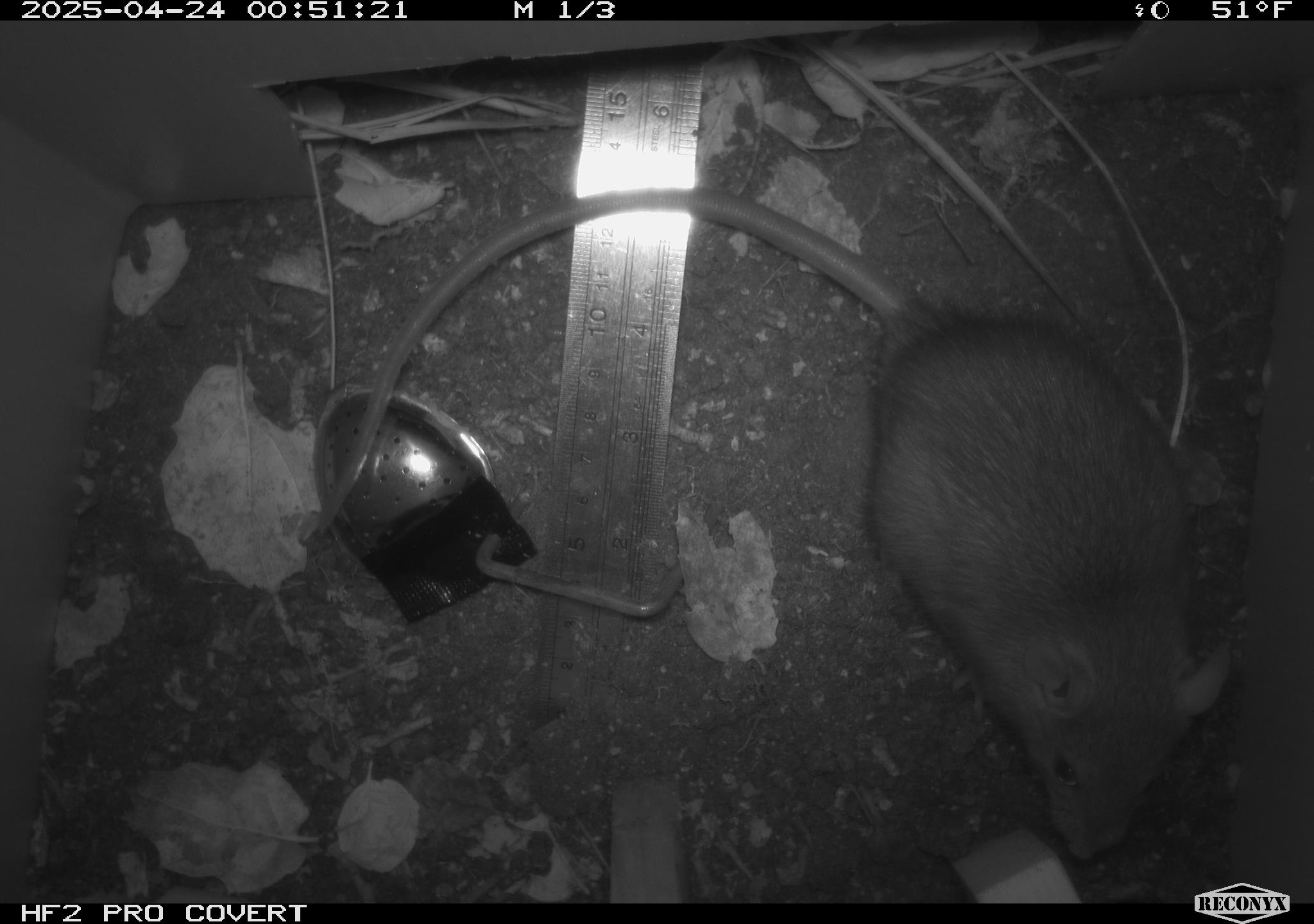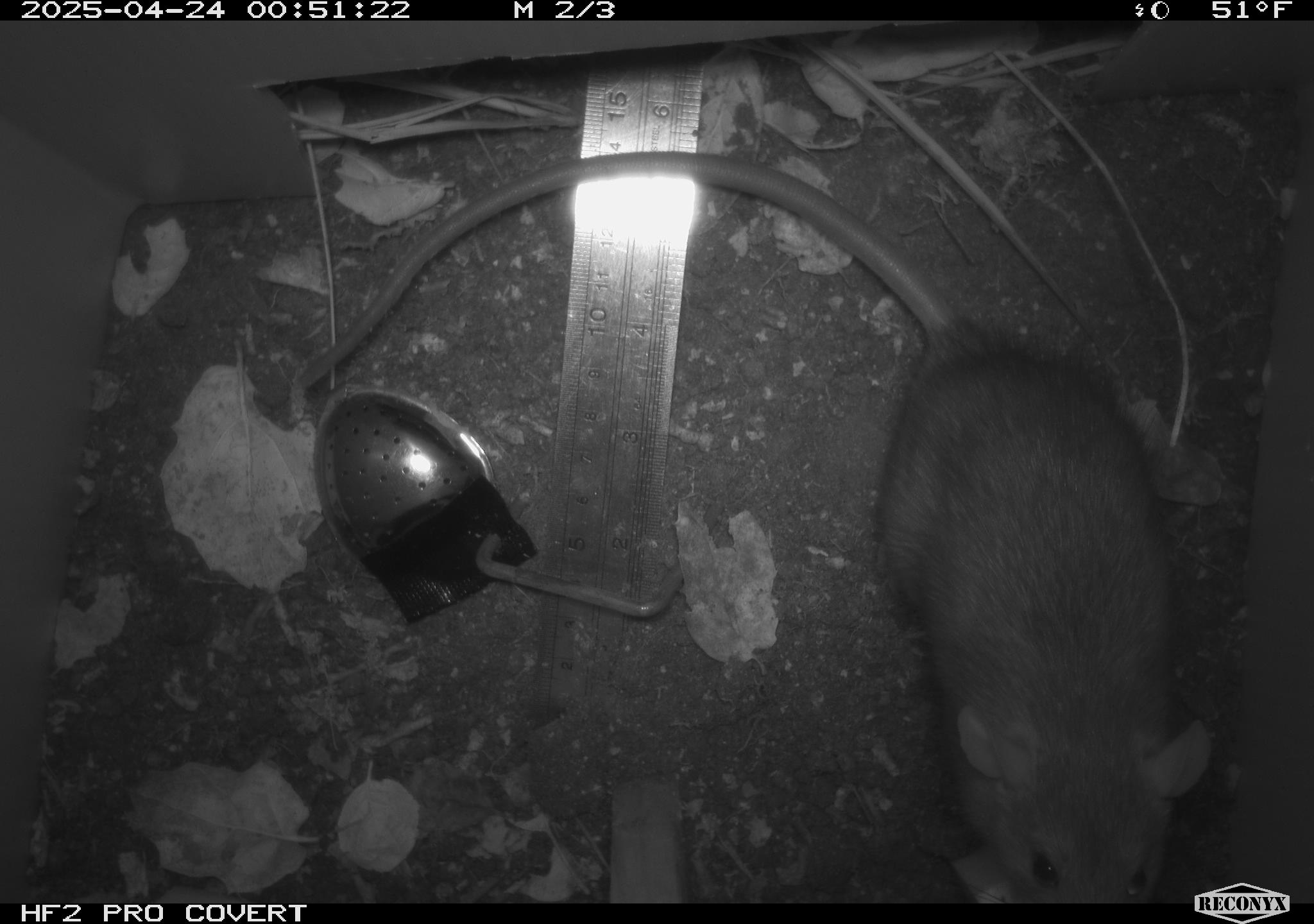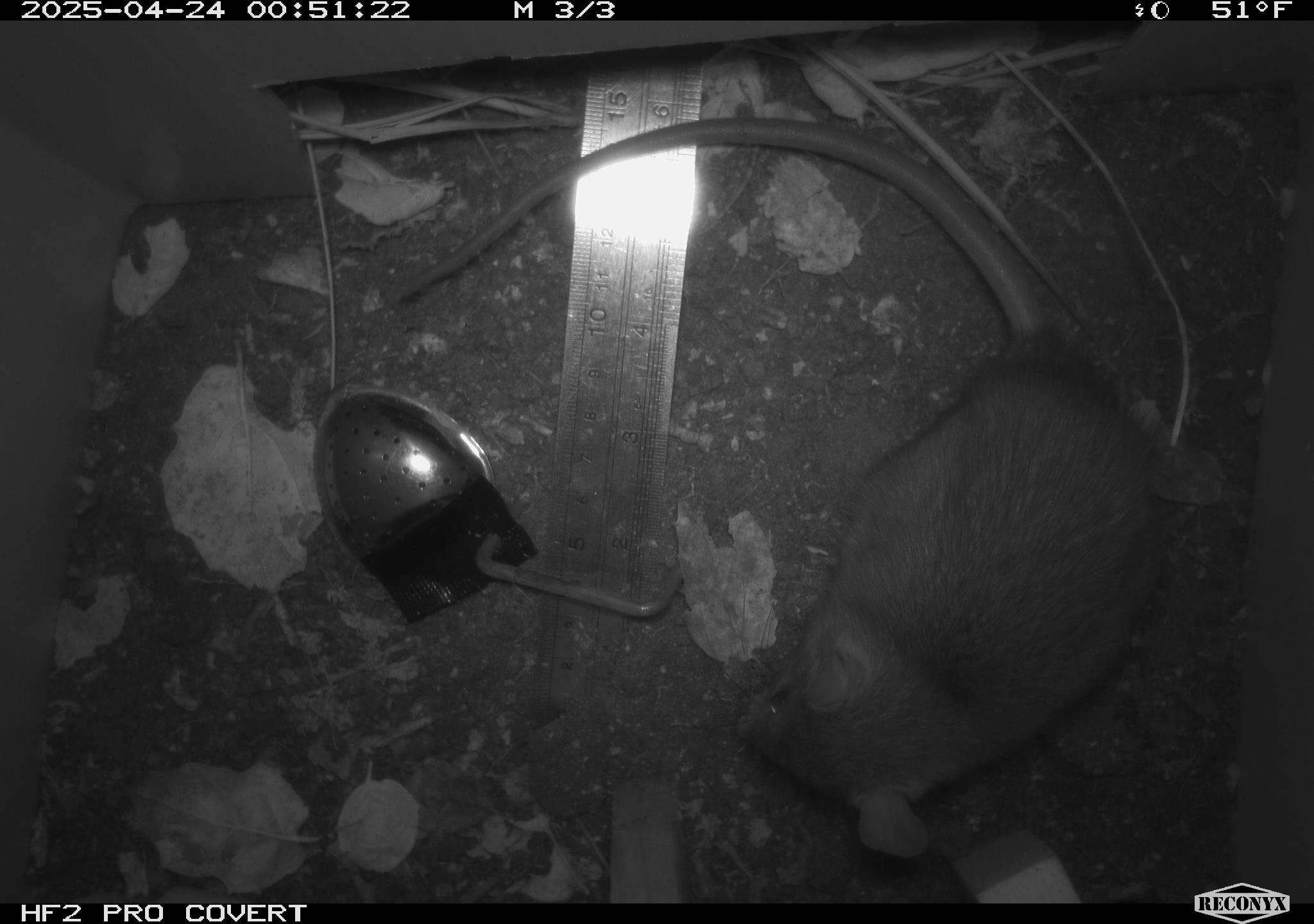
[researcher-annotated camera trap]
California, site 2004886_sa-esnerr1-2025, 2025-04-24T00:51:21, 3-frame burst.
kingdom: Animalia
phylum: Chordata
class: Mammalia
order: Rodentia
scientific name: Rodentia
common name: rodent